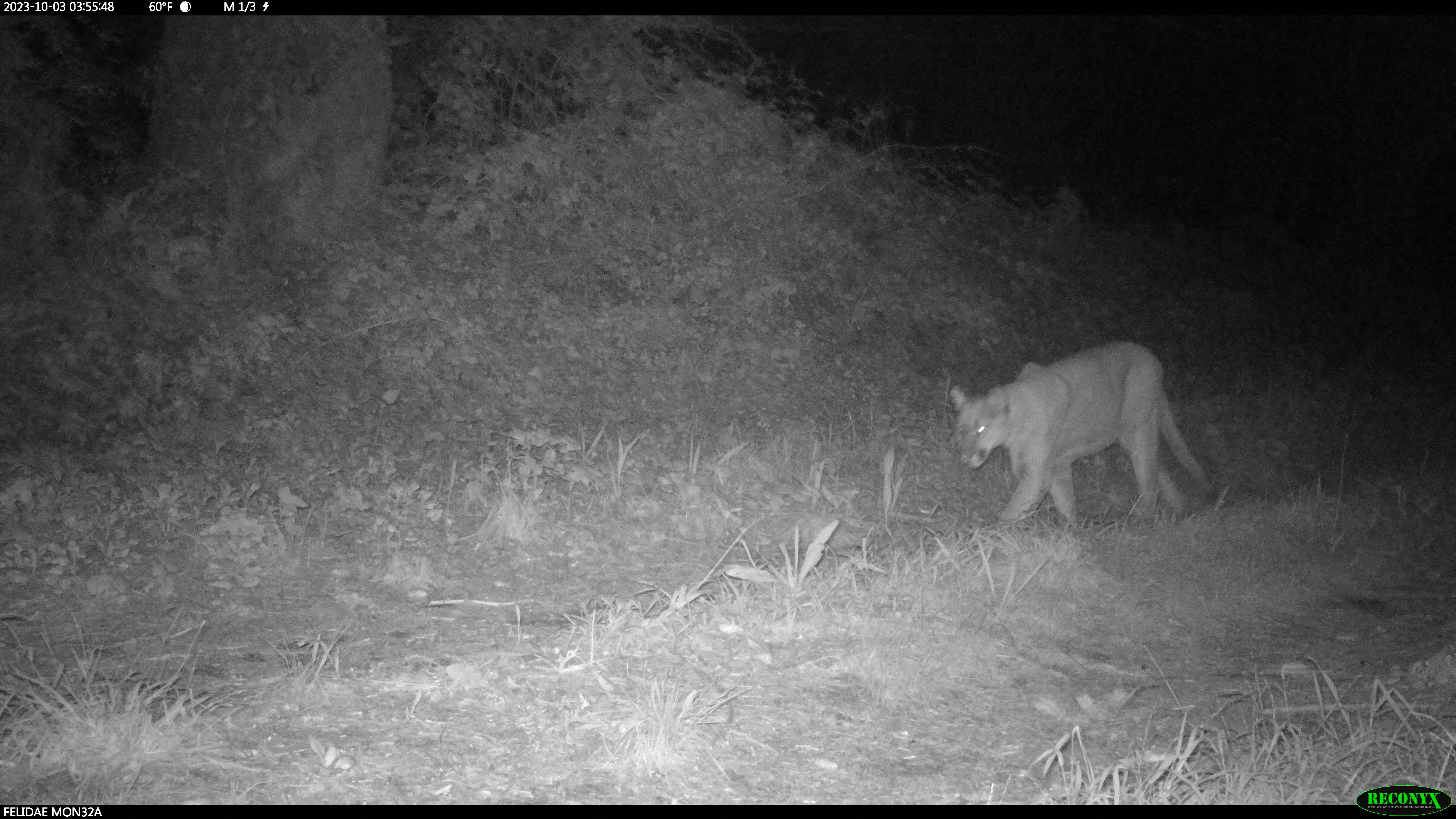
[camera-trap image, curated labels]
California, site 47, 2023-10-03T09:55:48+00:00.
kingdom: Animalia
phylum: Chordata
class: Mammalia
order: Carnivora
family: Felidae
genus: Puma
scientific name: Puma concolor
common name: puma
Puma (Puma concolor).